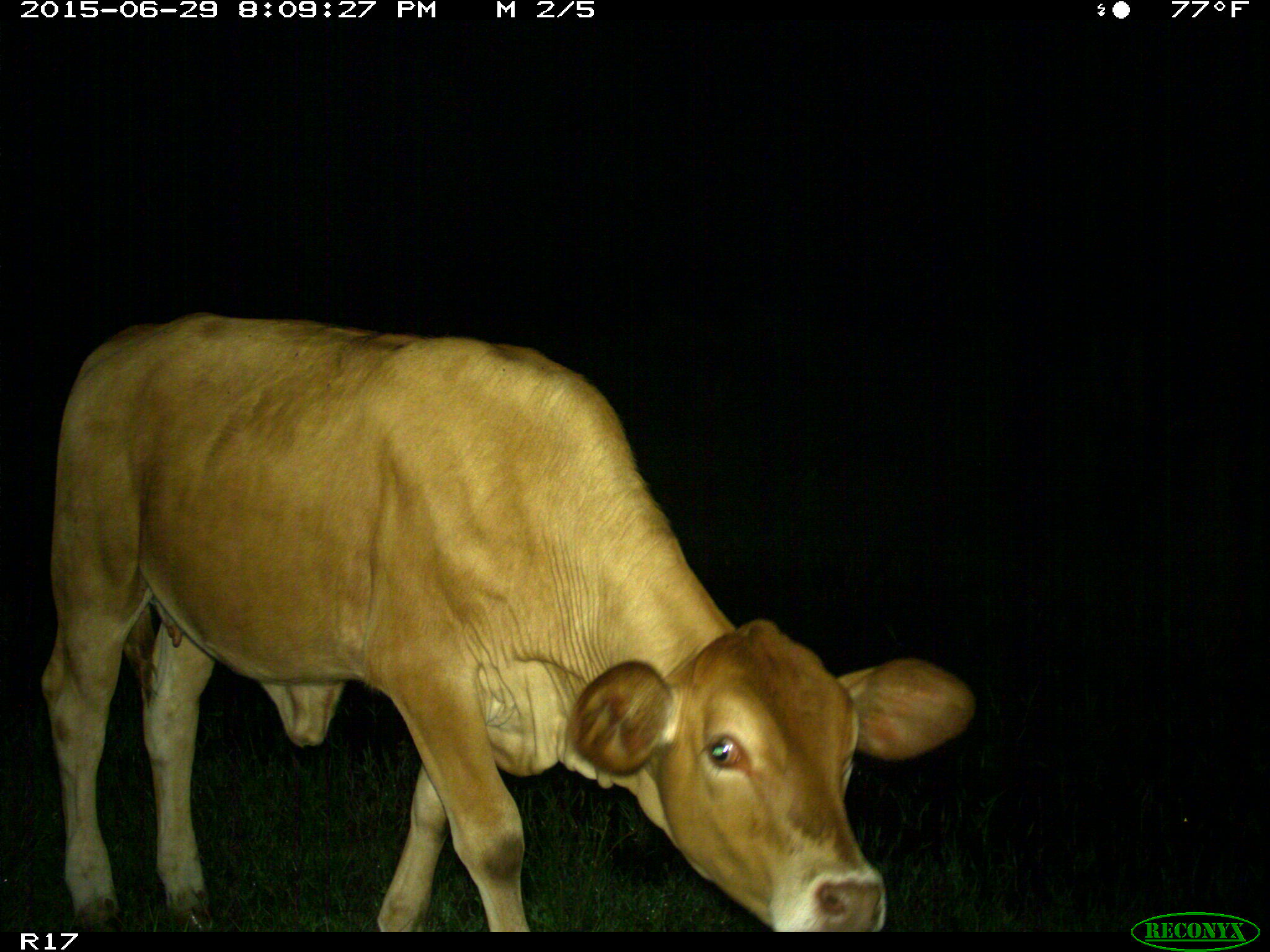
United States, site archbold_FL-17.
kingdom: Animalia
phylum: Chordata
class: Mammalia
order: Artiodactyla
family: Bovidae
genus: Bos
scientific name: Bos taurus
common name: domestic cow